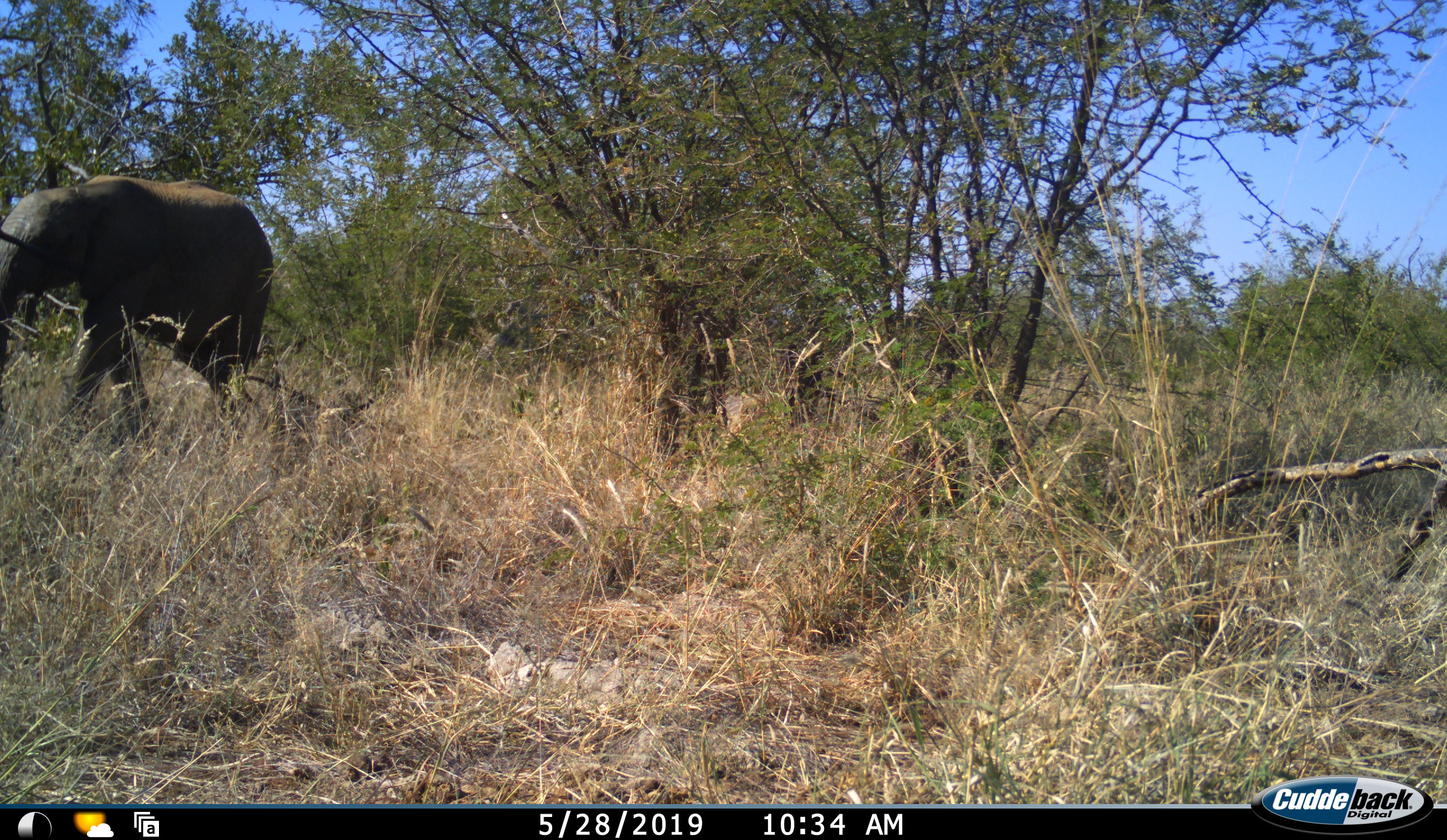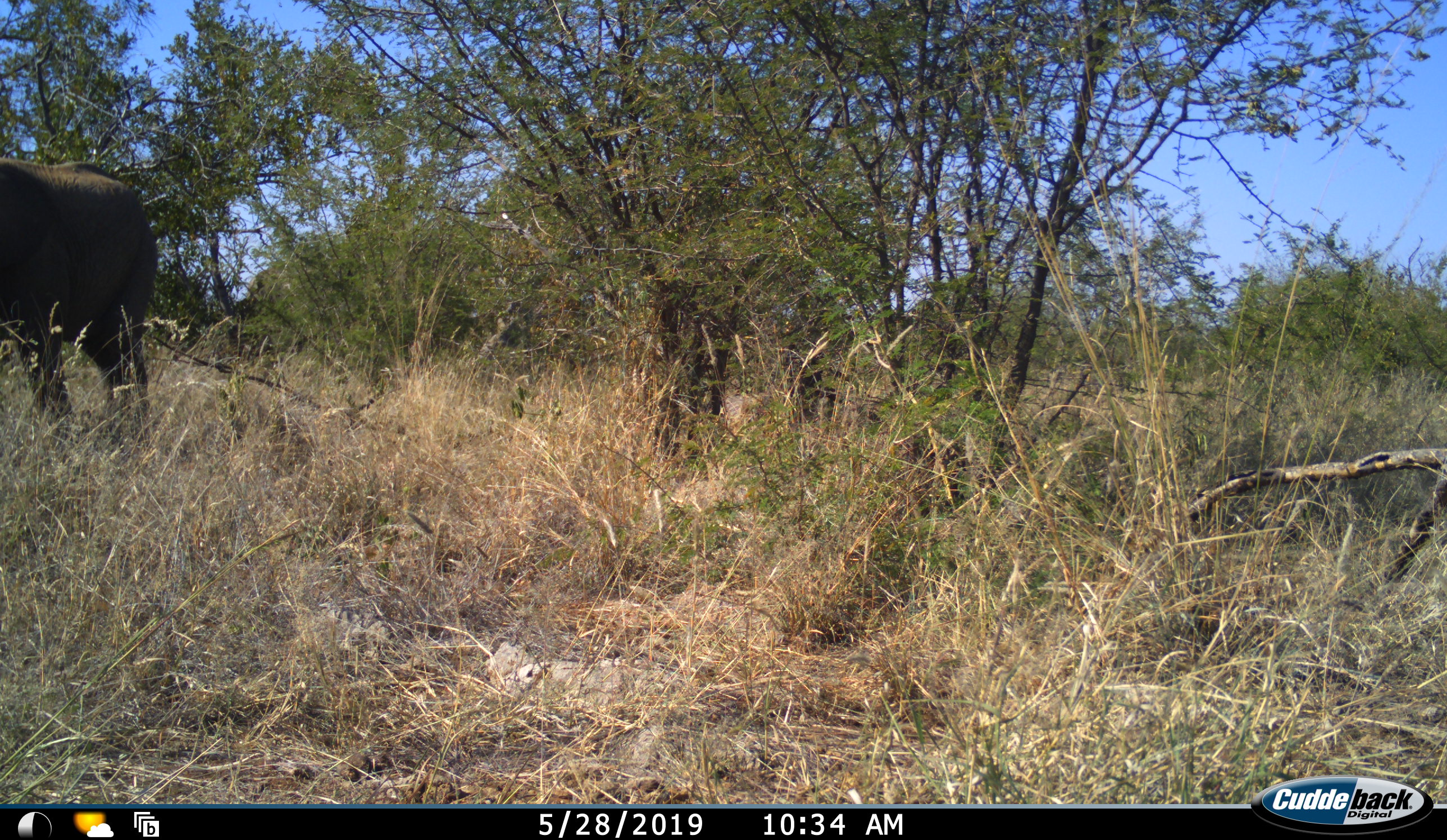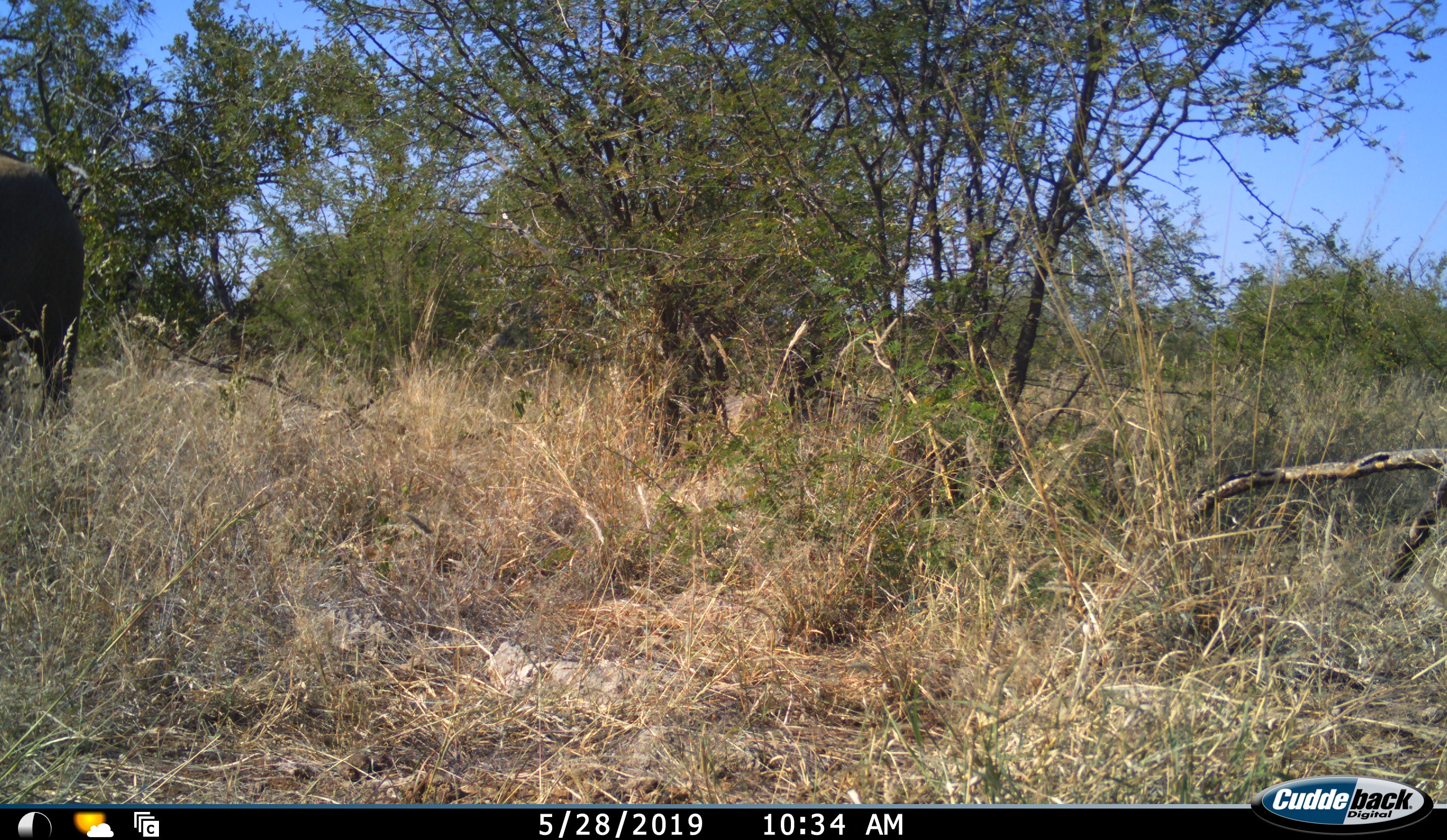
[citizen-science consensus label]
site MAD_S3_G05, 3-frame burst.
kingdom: Animalia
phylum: Chordata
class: Mammalia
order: Proboscidea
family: Elephantidae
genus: Loxodonta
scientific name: Loxodonta africana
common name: african bush elephant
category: elephant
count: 1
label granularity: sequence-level